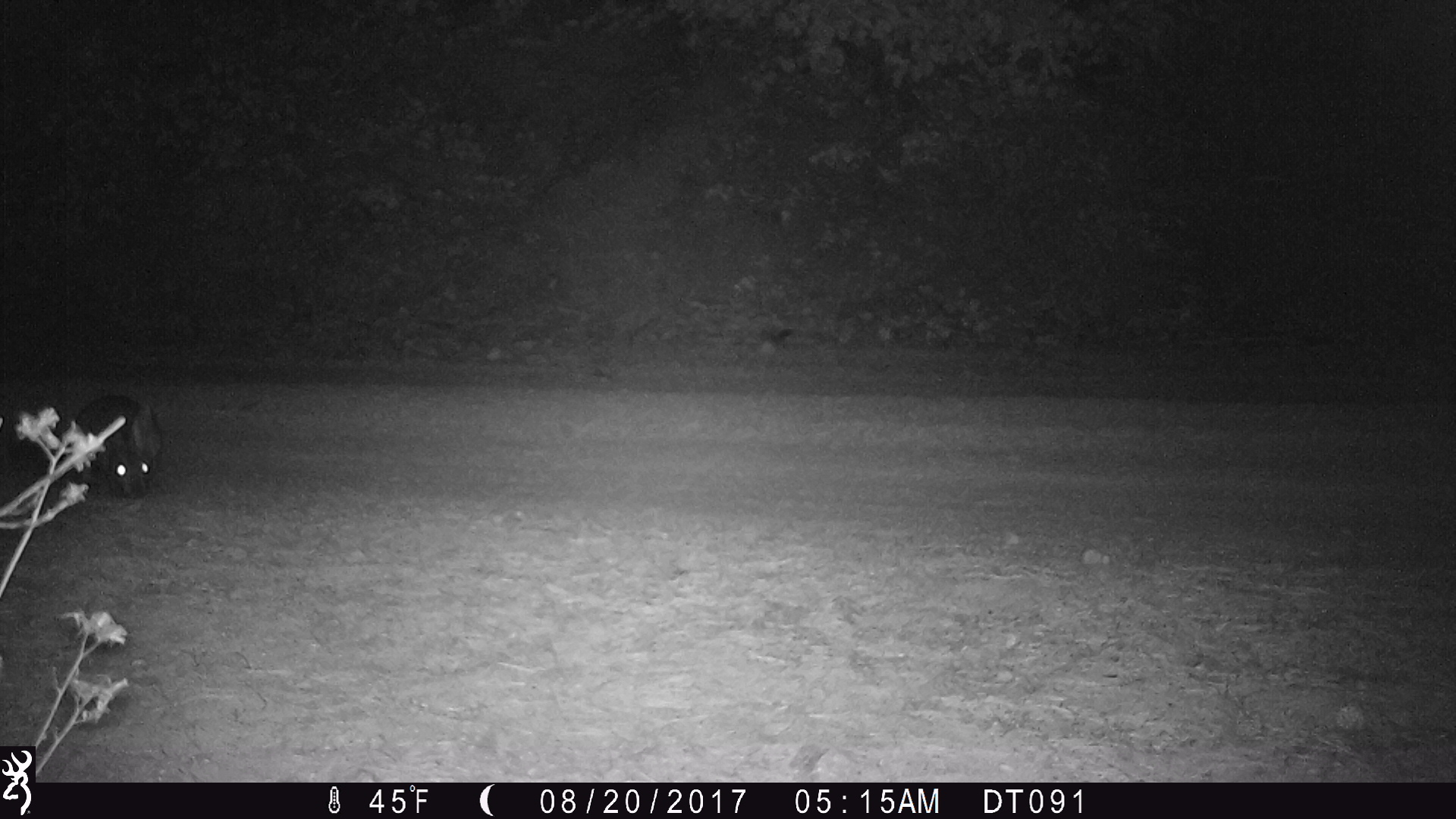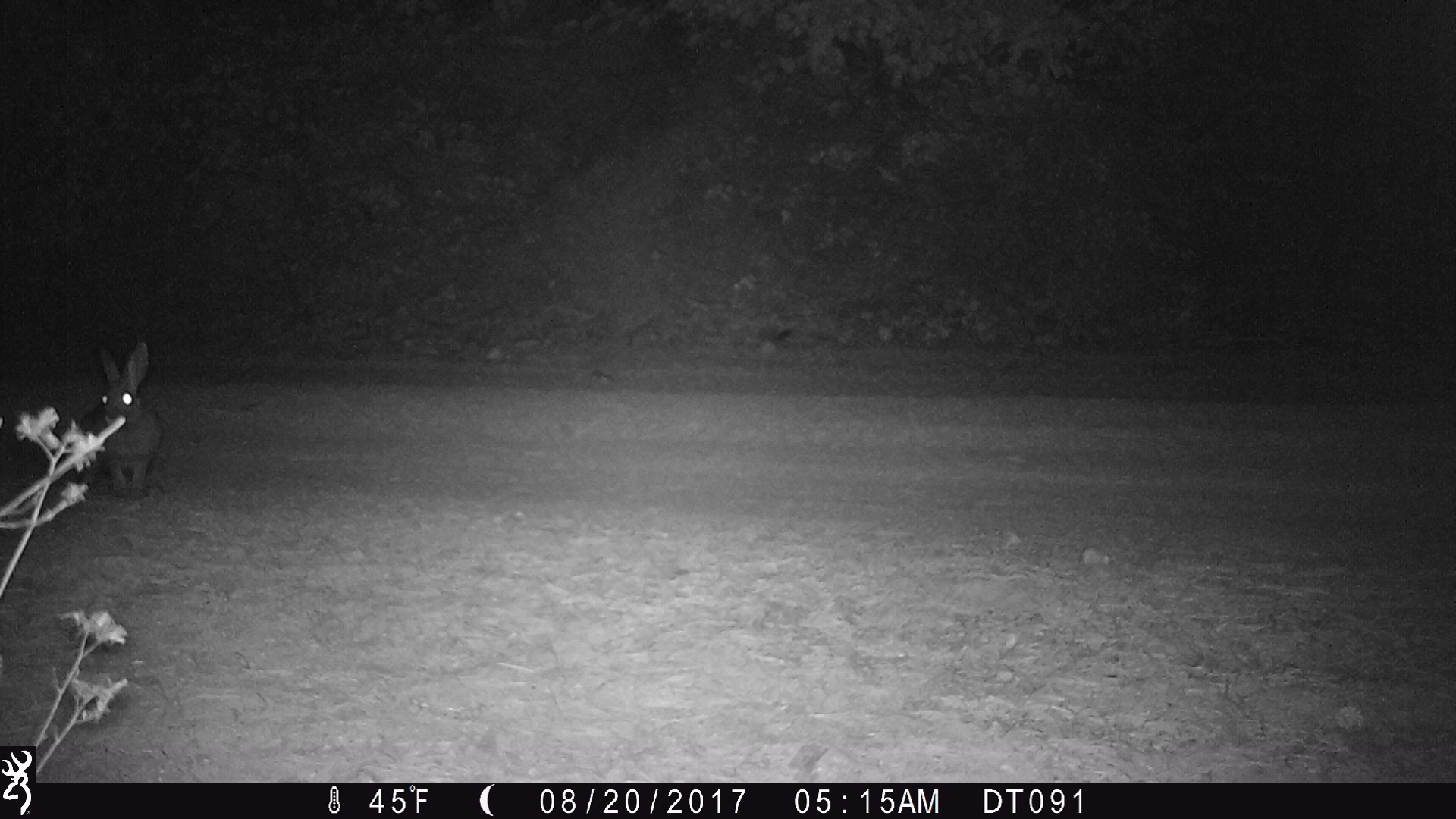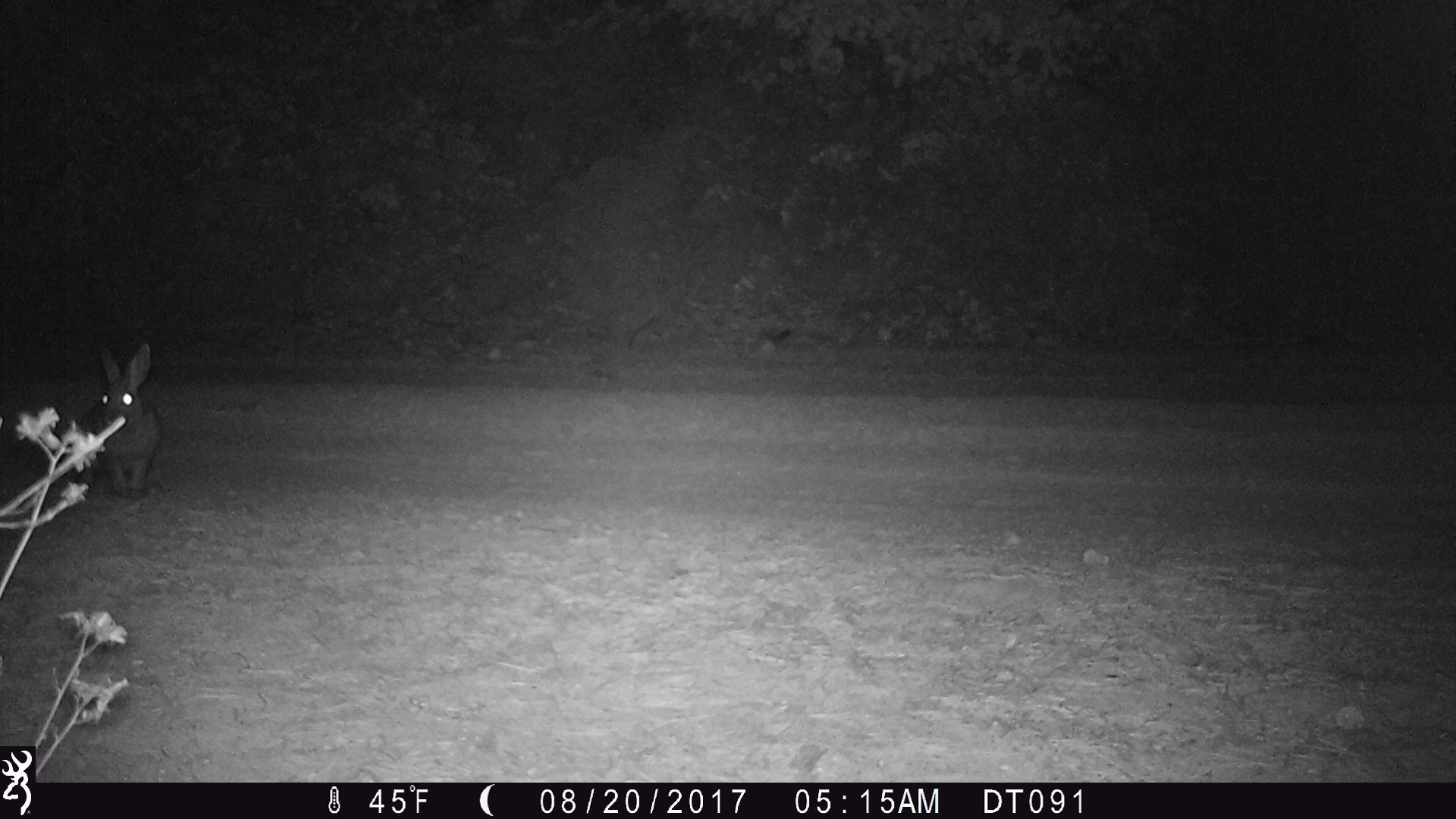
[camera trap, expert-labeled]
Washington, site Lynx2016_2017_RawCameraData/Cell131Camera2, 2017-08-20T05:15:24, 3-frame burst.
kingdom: Animalia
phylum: Chordata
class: Mammalia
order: Lagomorpha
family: Leporidae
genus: Lepus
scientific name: Lepus americanus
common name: snowshoe hare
Lepus americanus (snowshoe hare). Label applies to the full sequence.